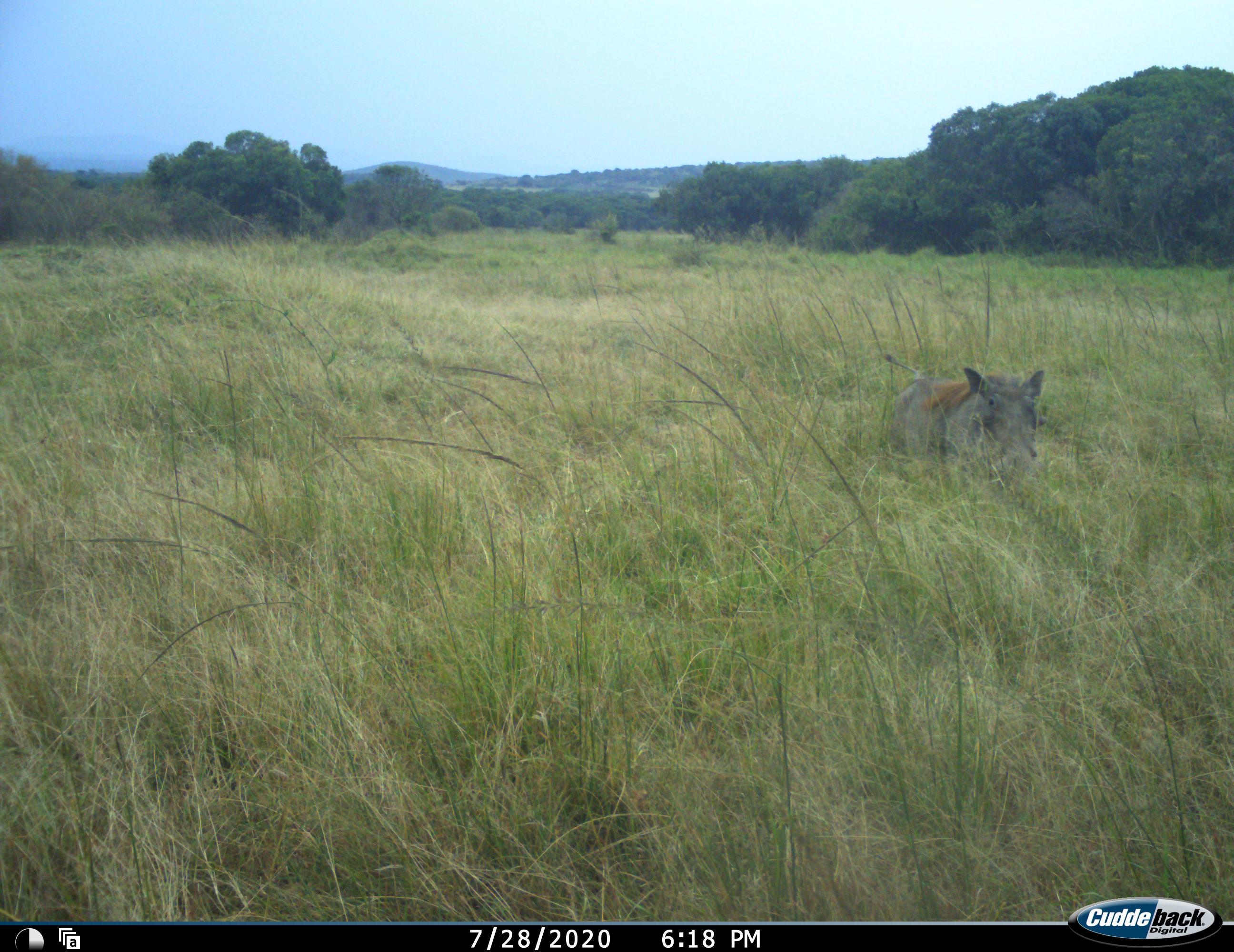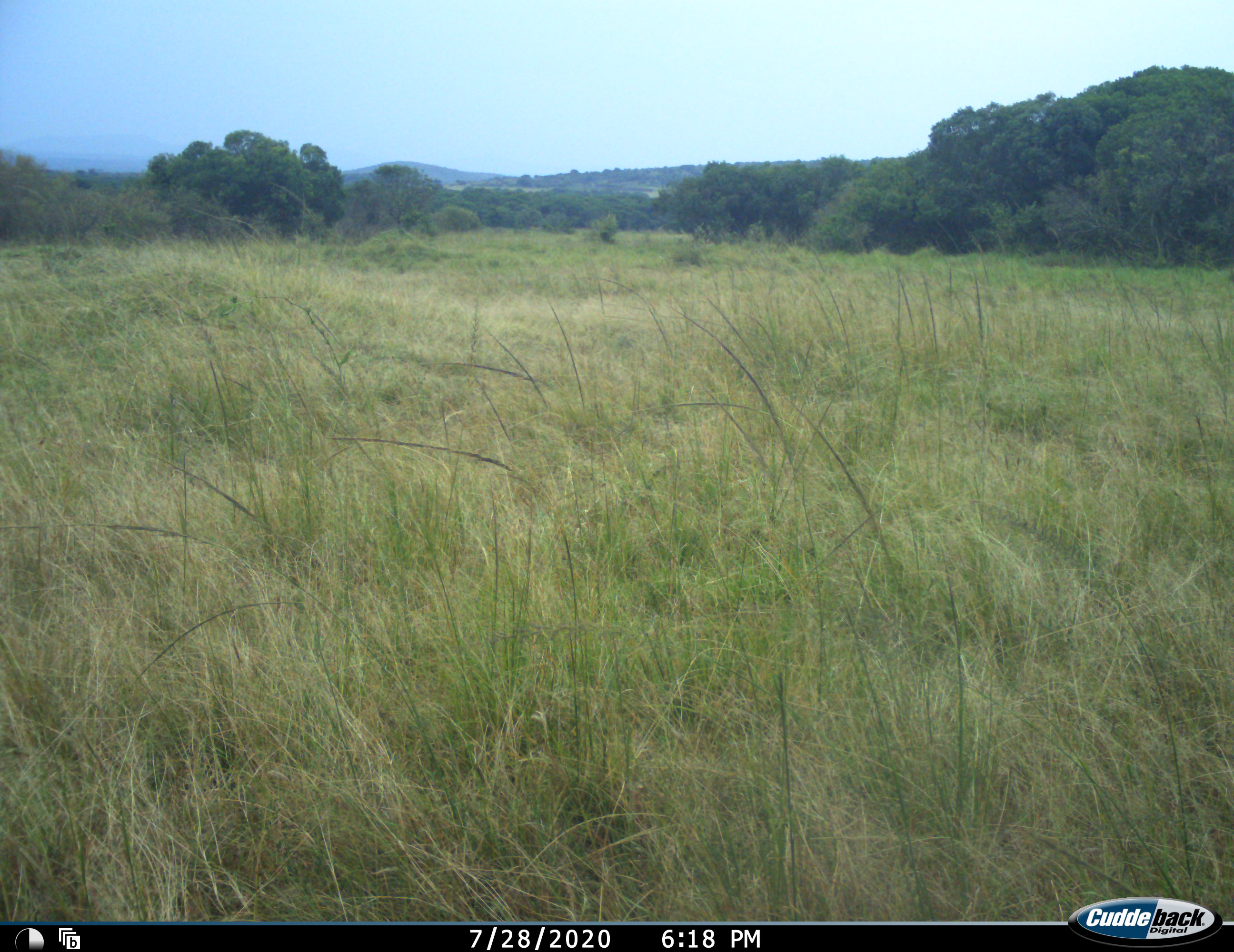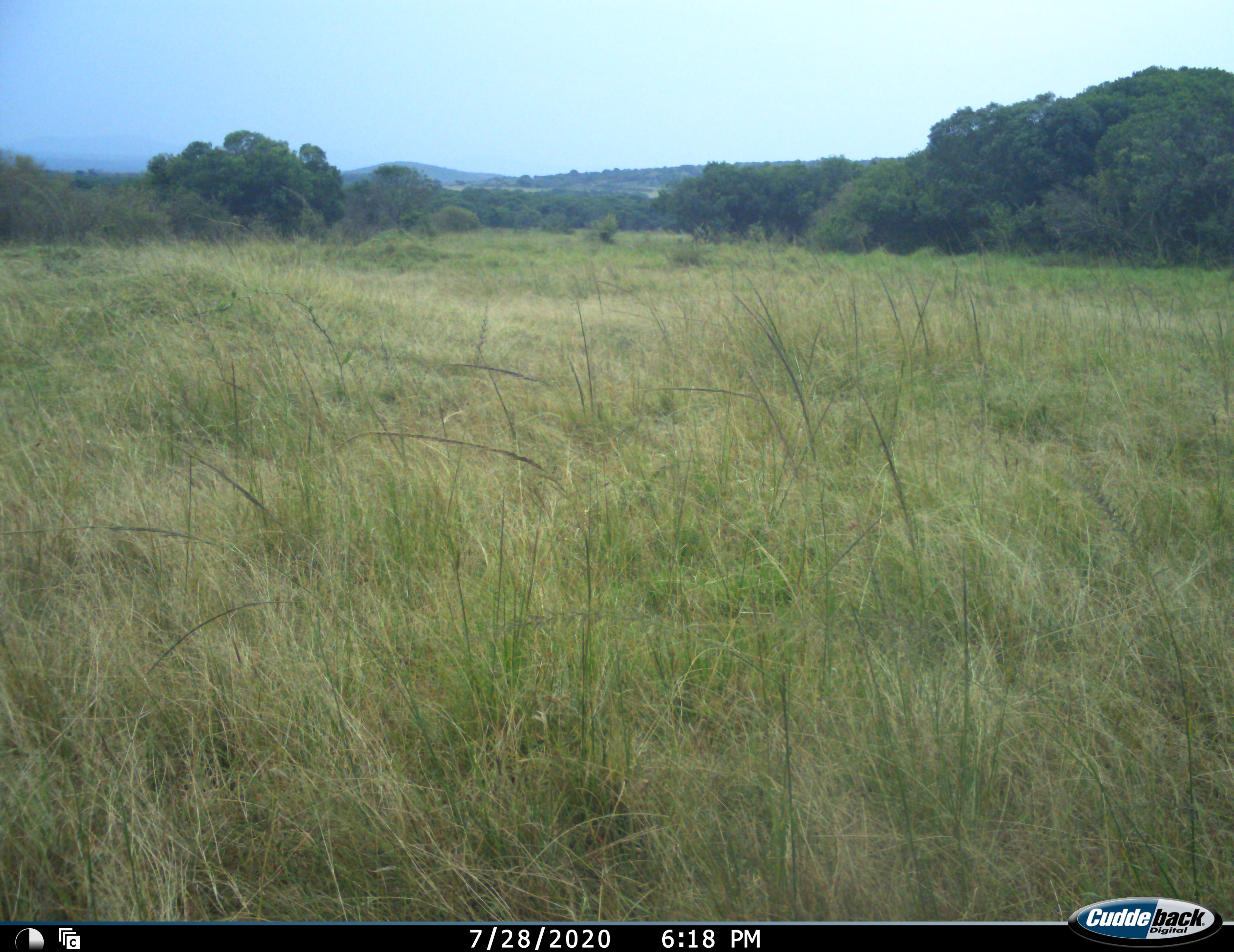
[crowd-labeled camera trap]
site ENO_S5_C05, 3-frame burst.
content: unidentified animal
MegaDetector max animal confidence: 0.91